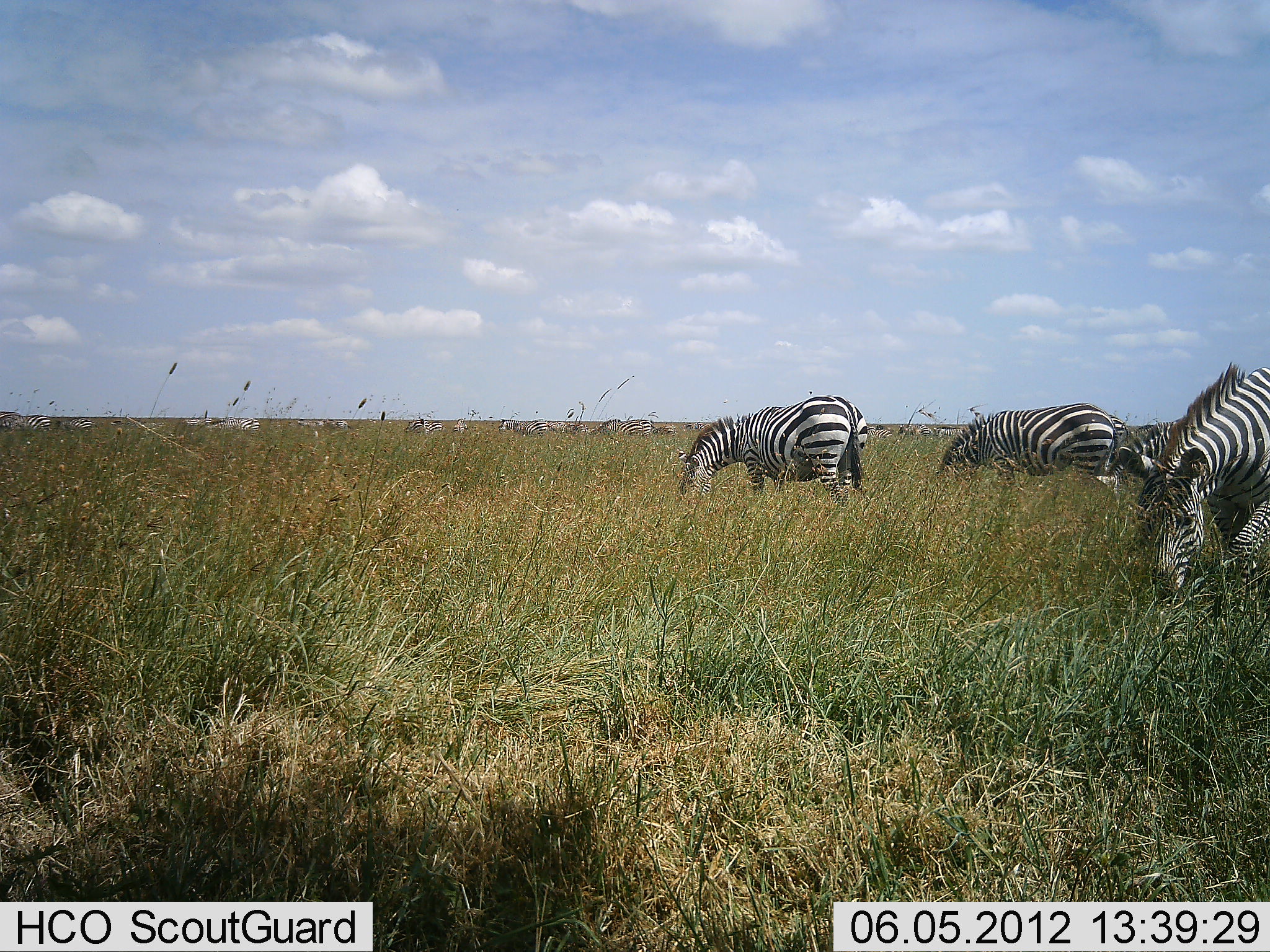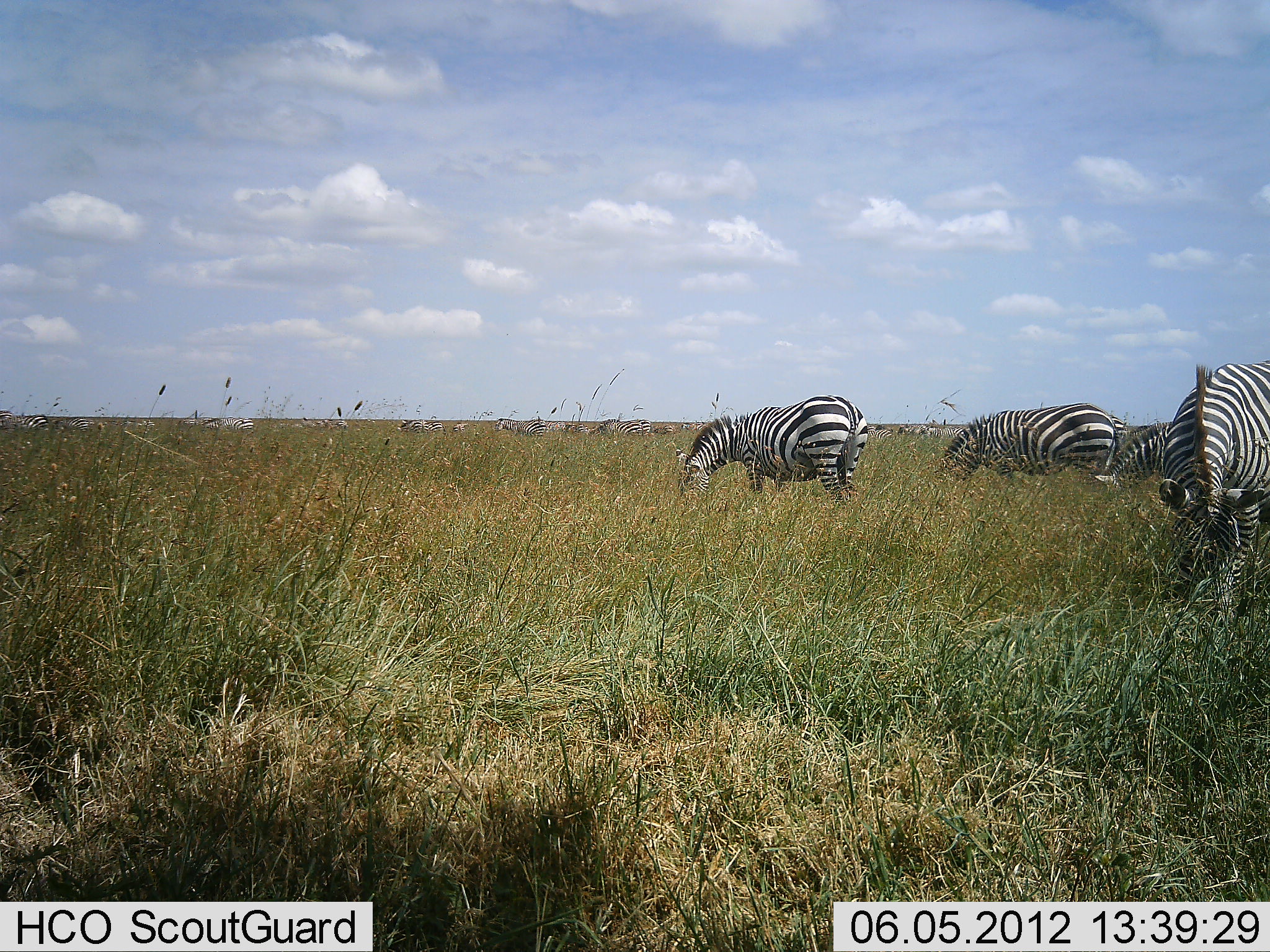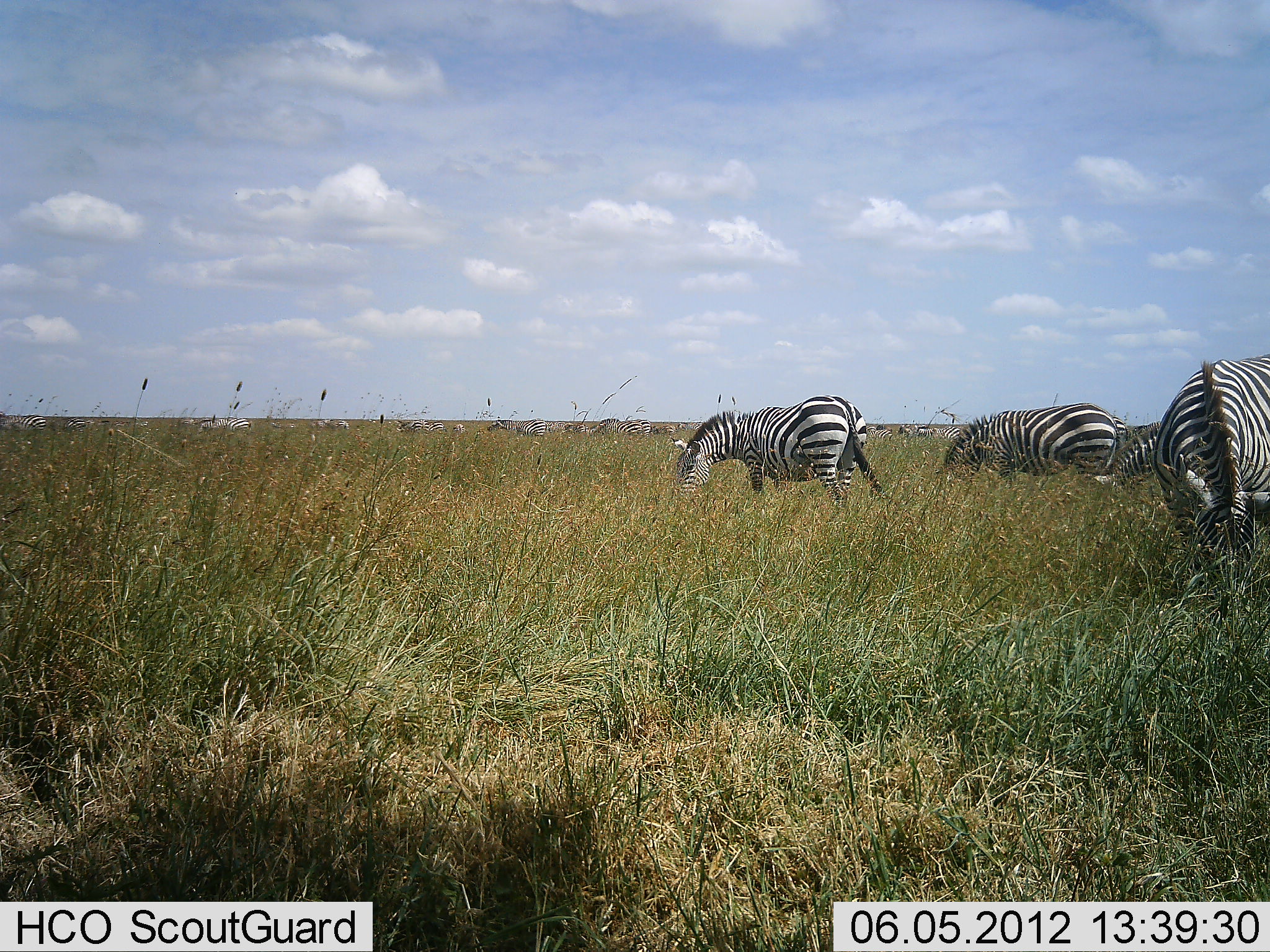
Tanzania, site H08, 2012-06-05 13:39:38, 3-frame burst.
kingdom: Animalia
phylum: Chordata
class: Mammalia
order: Perissodactyla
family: Equidae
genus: Equus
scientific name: Equus quagga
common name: plains zebra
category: zebra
Zebra (plains zebra) (Equus quagga), count 4. Behavior (volunteer vote fractions): standing 30%, resting 0%, moving 0%, interacting 0%. Young present (vote fraction): 0%. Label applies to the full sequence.